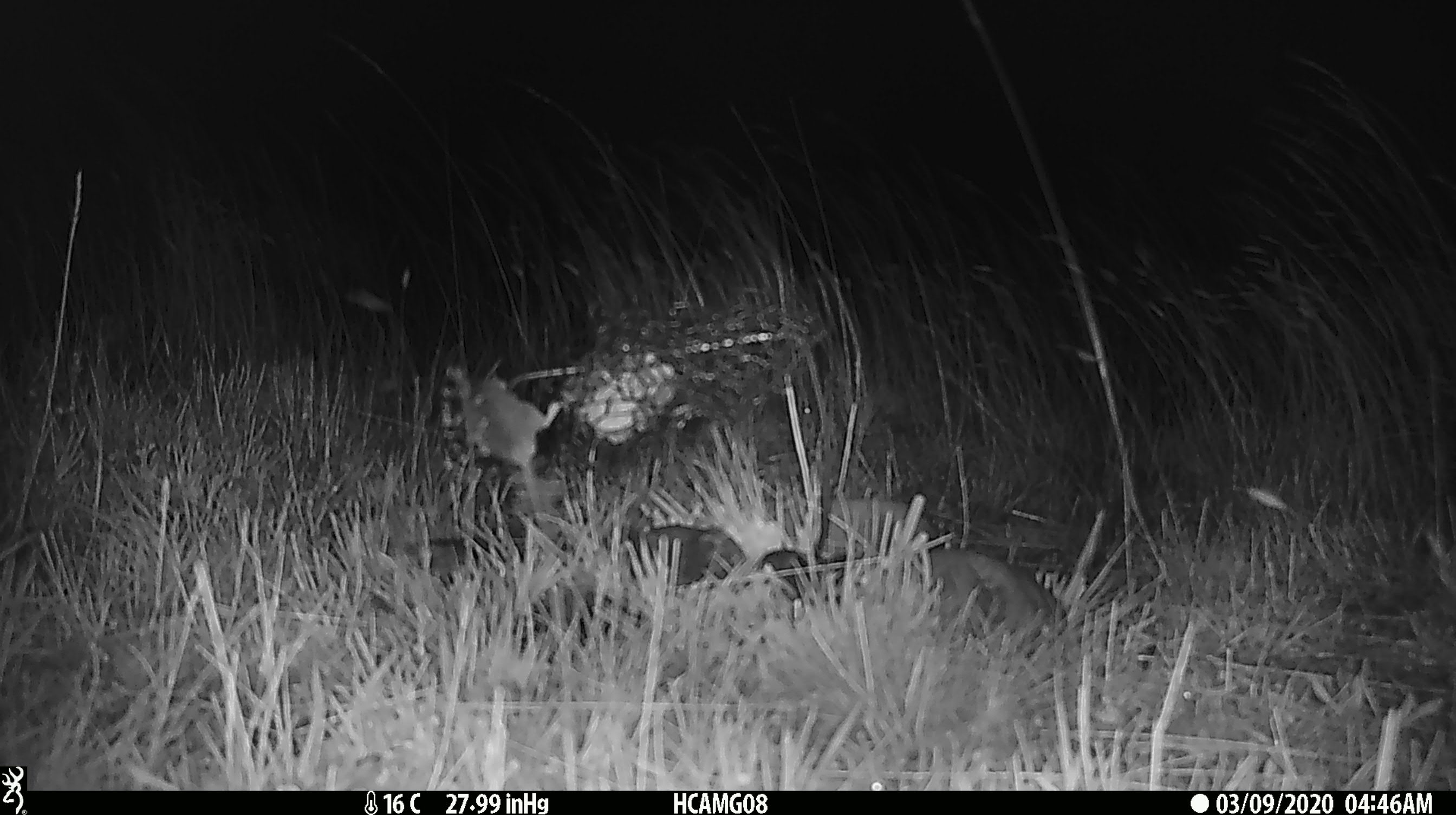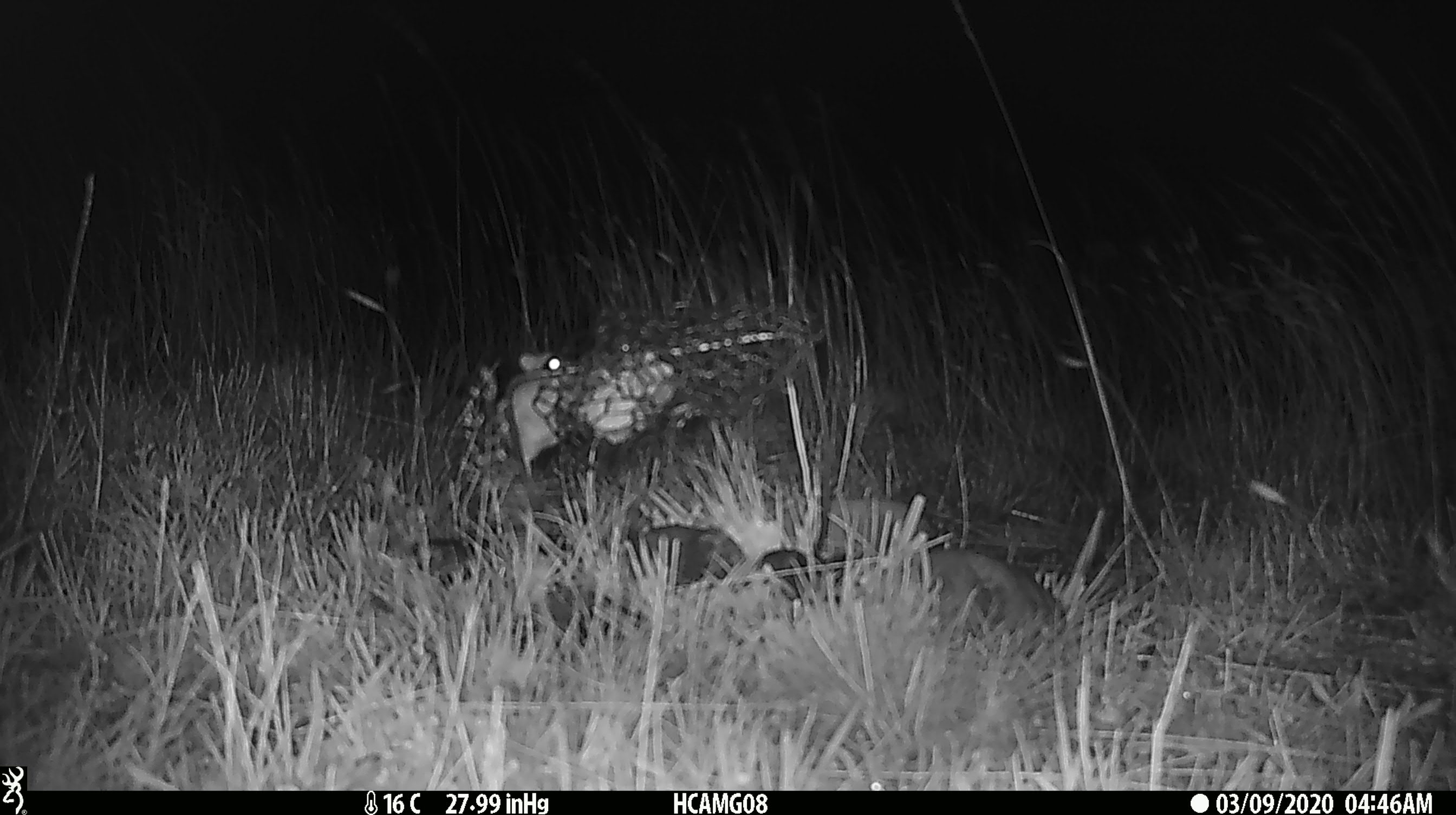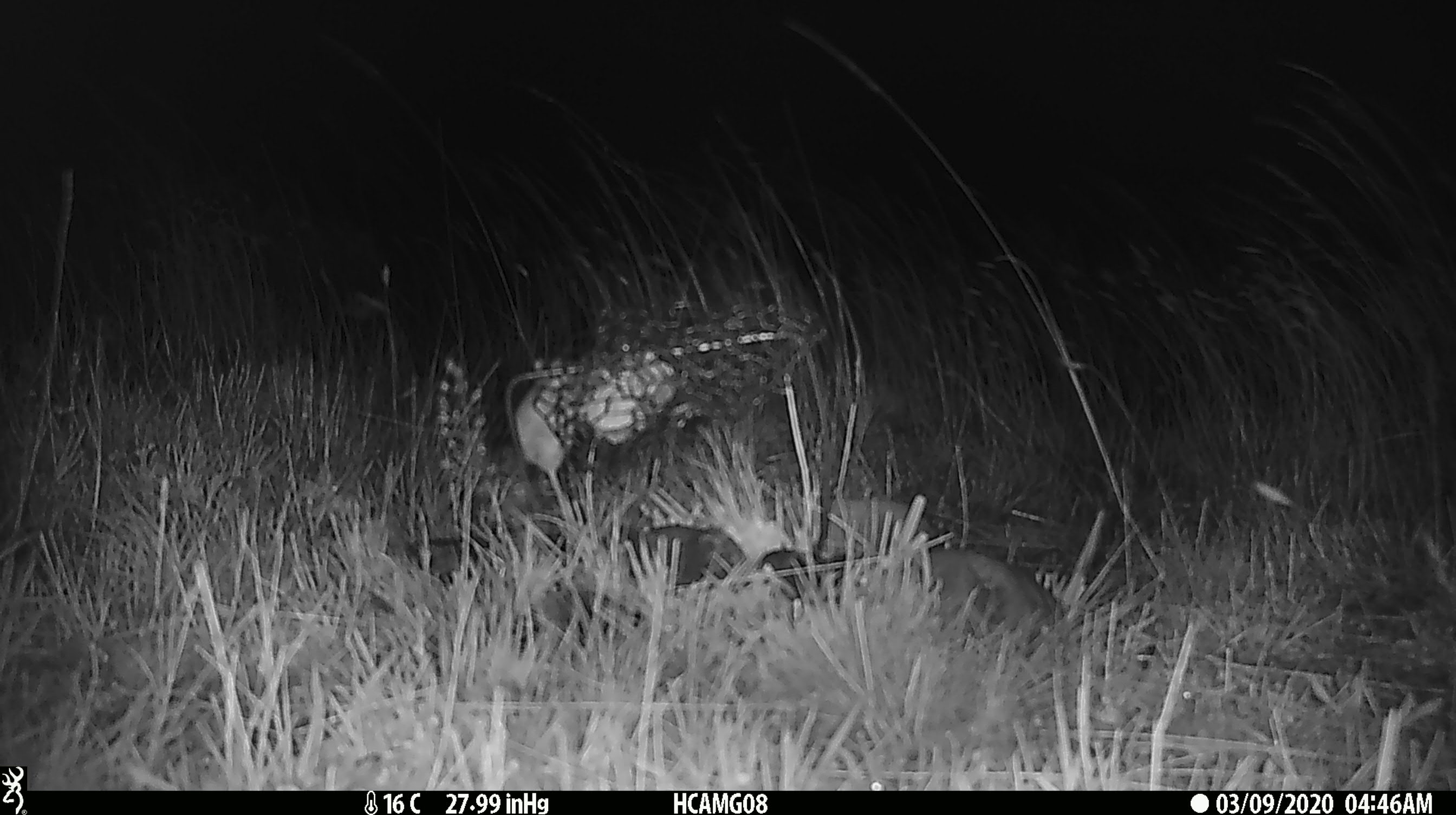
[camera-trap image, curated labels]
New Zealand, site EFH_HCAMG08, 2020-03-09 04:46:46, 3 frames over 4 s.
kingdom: Animalia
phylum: Chordata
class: Mammalia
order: Rodentia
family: Muridae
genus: Mus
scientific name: Mus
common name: mouse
Mouse (Mus).